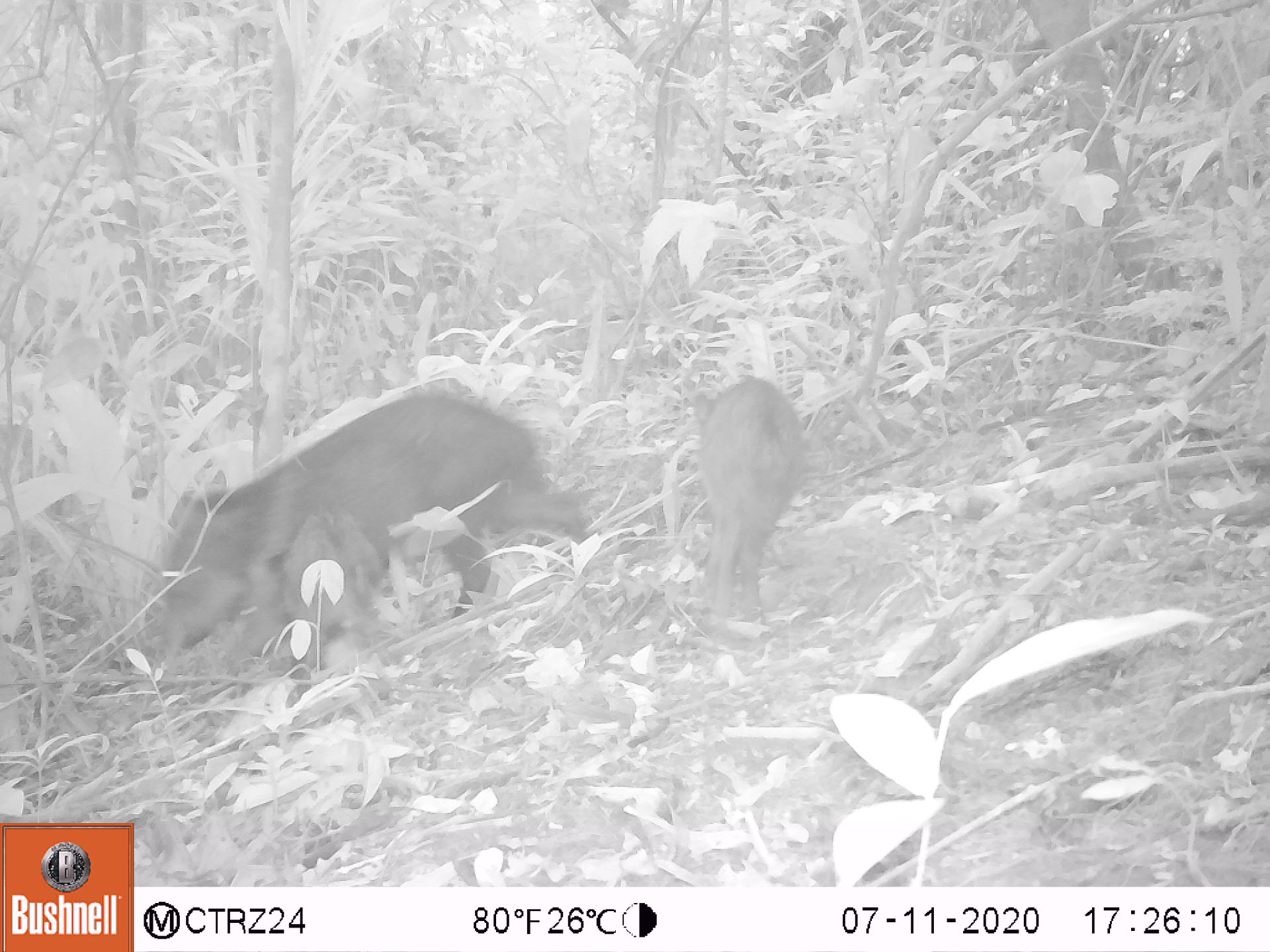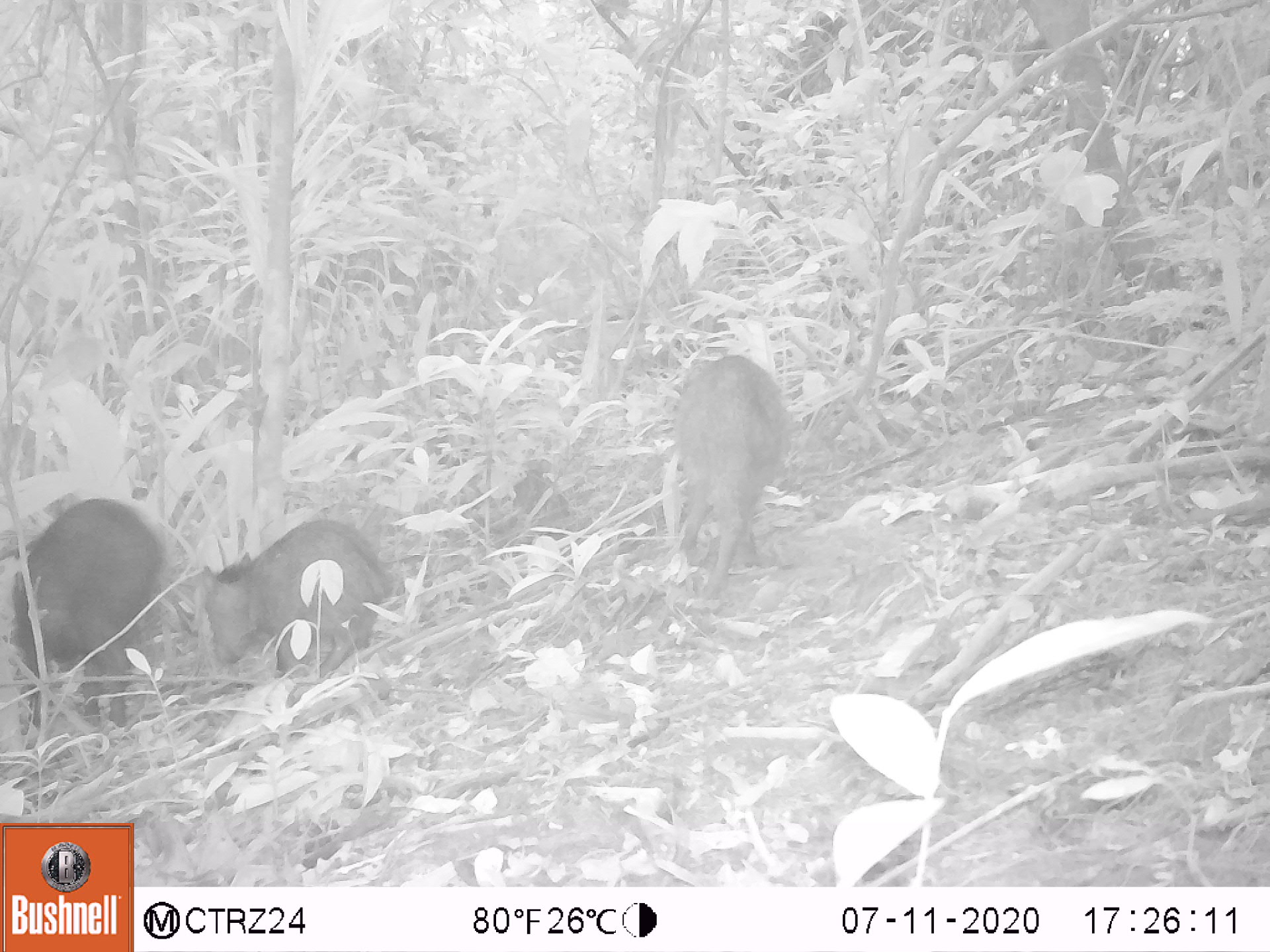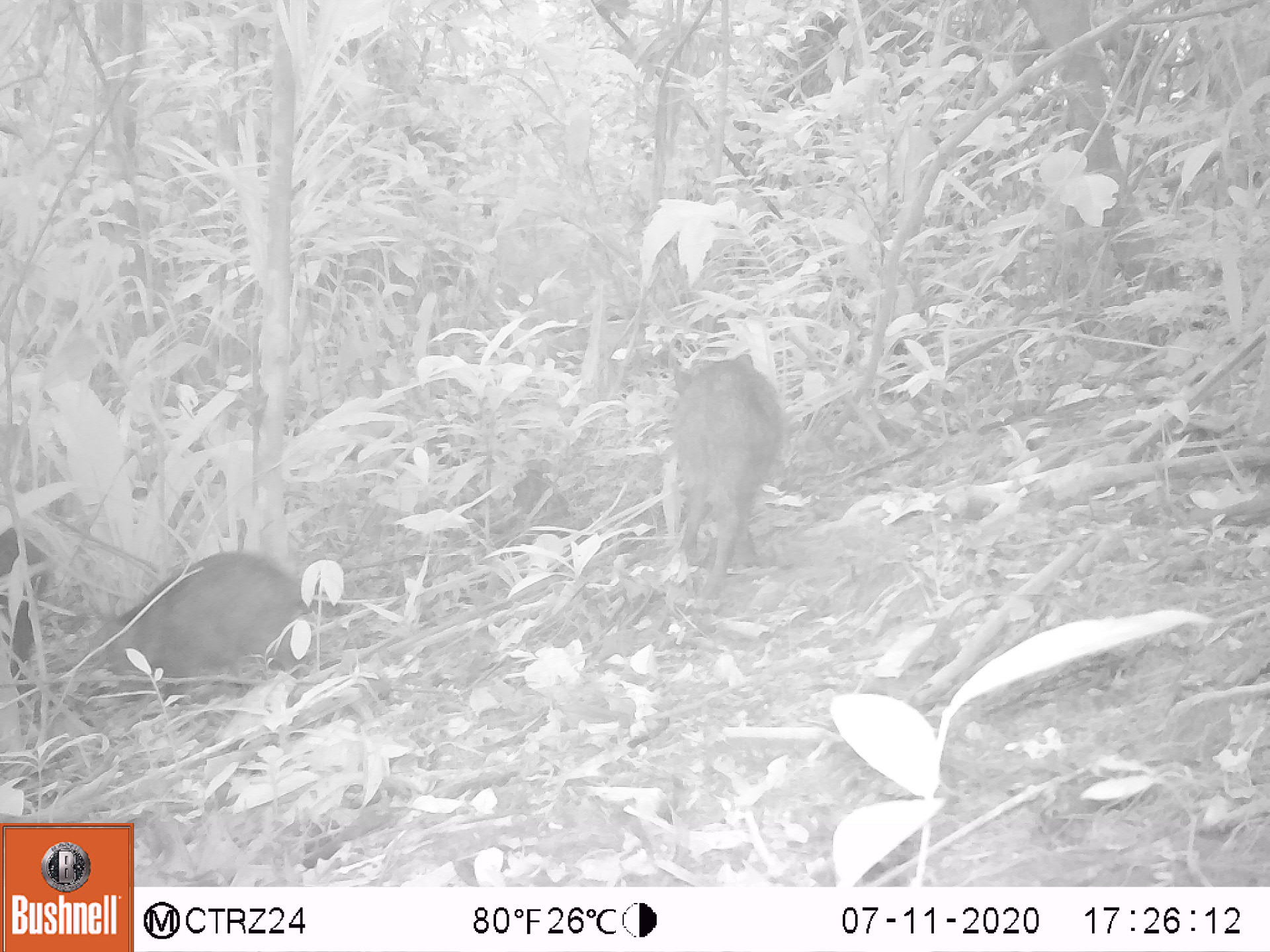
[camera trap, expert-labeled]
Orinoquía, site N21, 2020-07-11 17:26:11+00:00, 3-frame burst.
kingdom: Animalia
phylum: Chordata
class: Mammalia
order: Artiodactyla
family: Tayassuidae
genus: Pecari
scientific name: Pecari tajacu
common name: collared peccary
Collared peccary (Pecari tajacu).